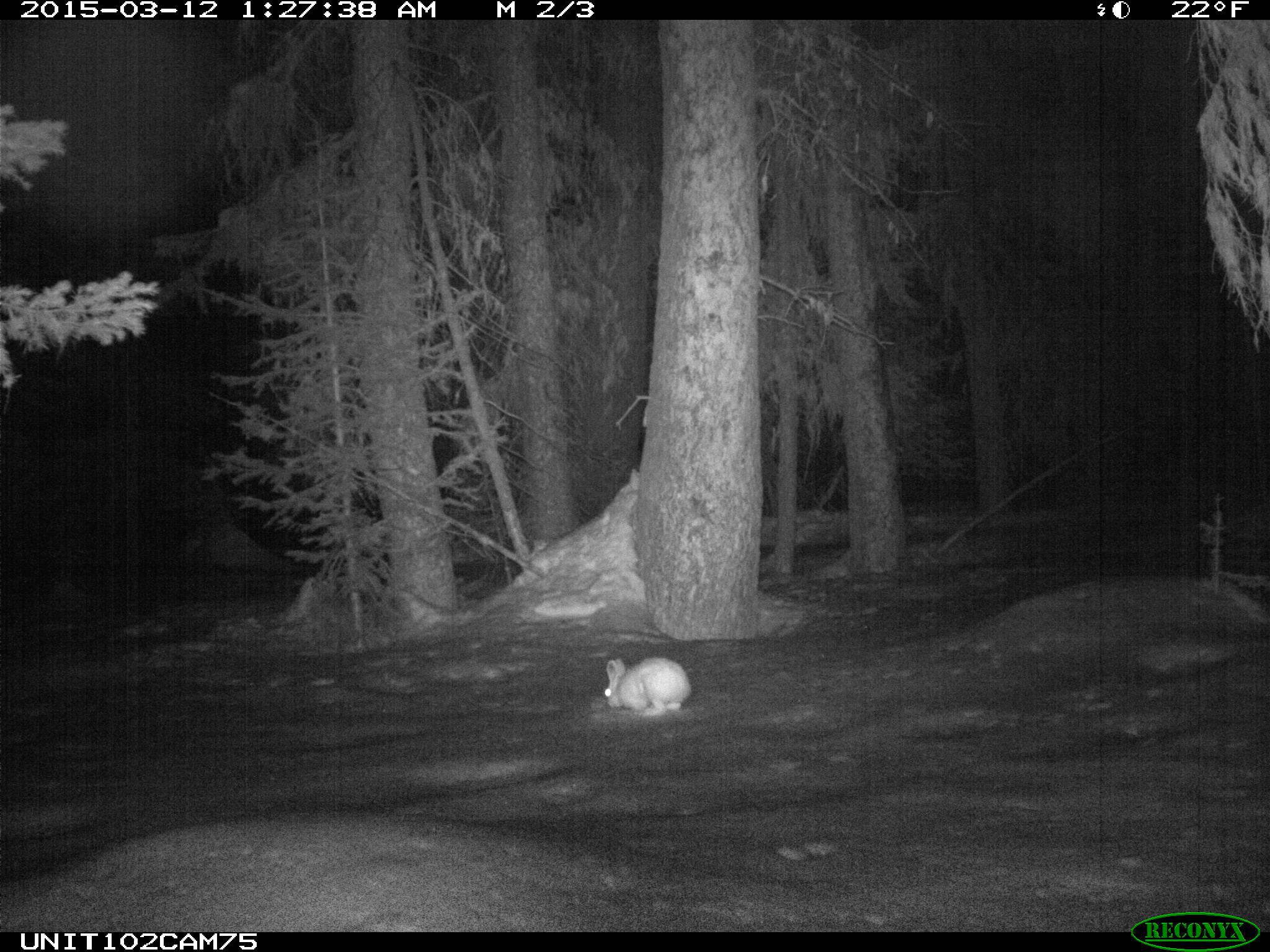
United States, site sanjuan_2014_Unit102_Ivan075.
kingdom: Animalia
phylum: Chordata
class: Mammalia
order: Lagomorpha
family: Leporidae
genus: Lepus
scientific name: Lepus americanus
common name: snowshoe hare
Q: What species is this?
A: Lepus americanus (snowshoe hare).